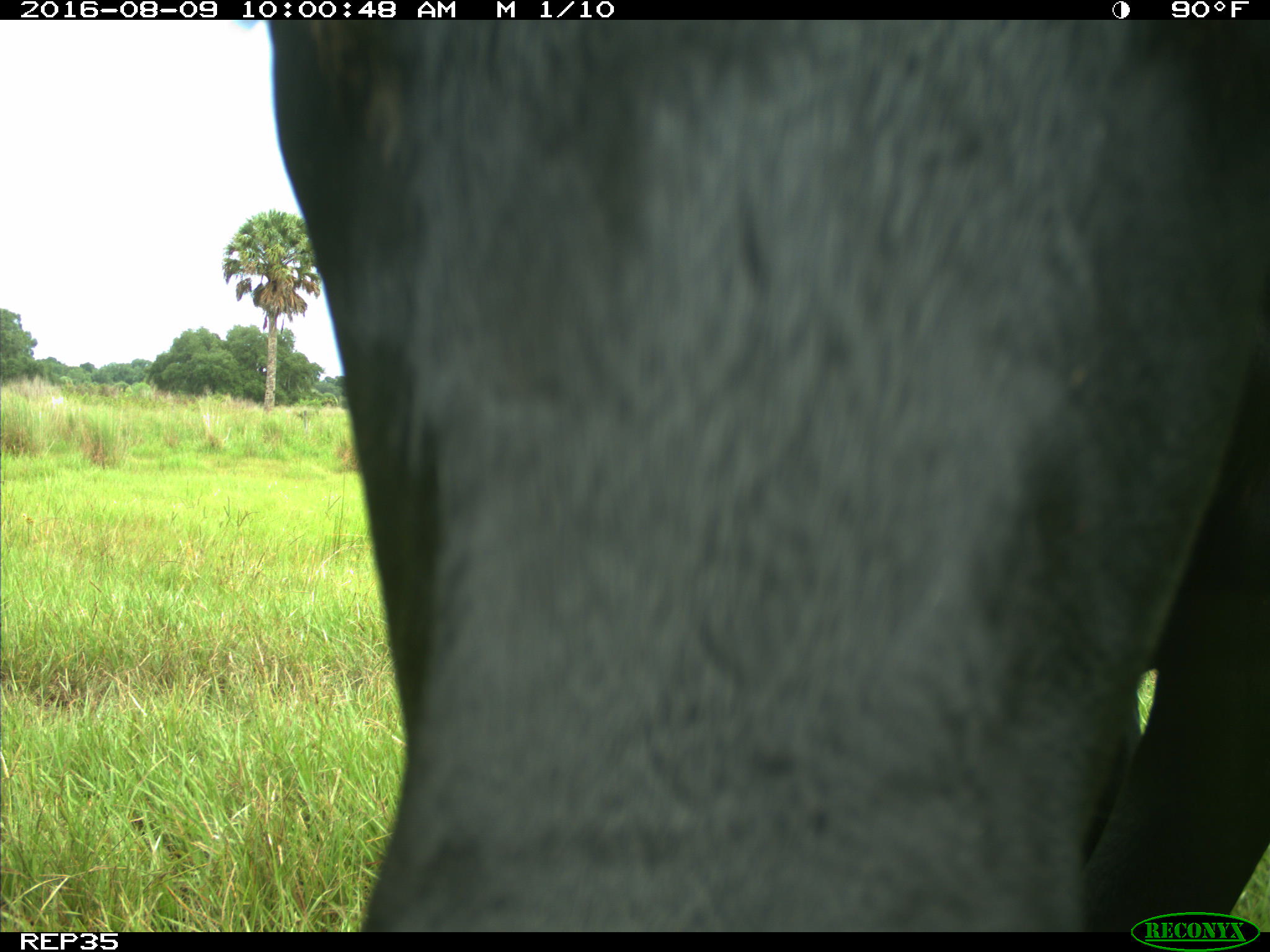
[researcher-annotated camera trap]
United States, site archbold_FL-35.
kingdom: Animalia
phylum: Chordata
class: Mammalia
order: Artiodactyla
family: Bovidae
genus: Bos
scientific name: Bos taurus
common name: domestic cow